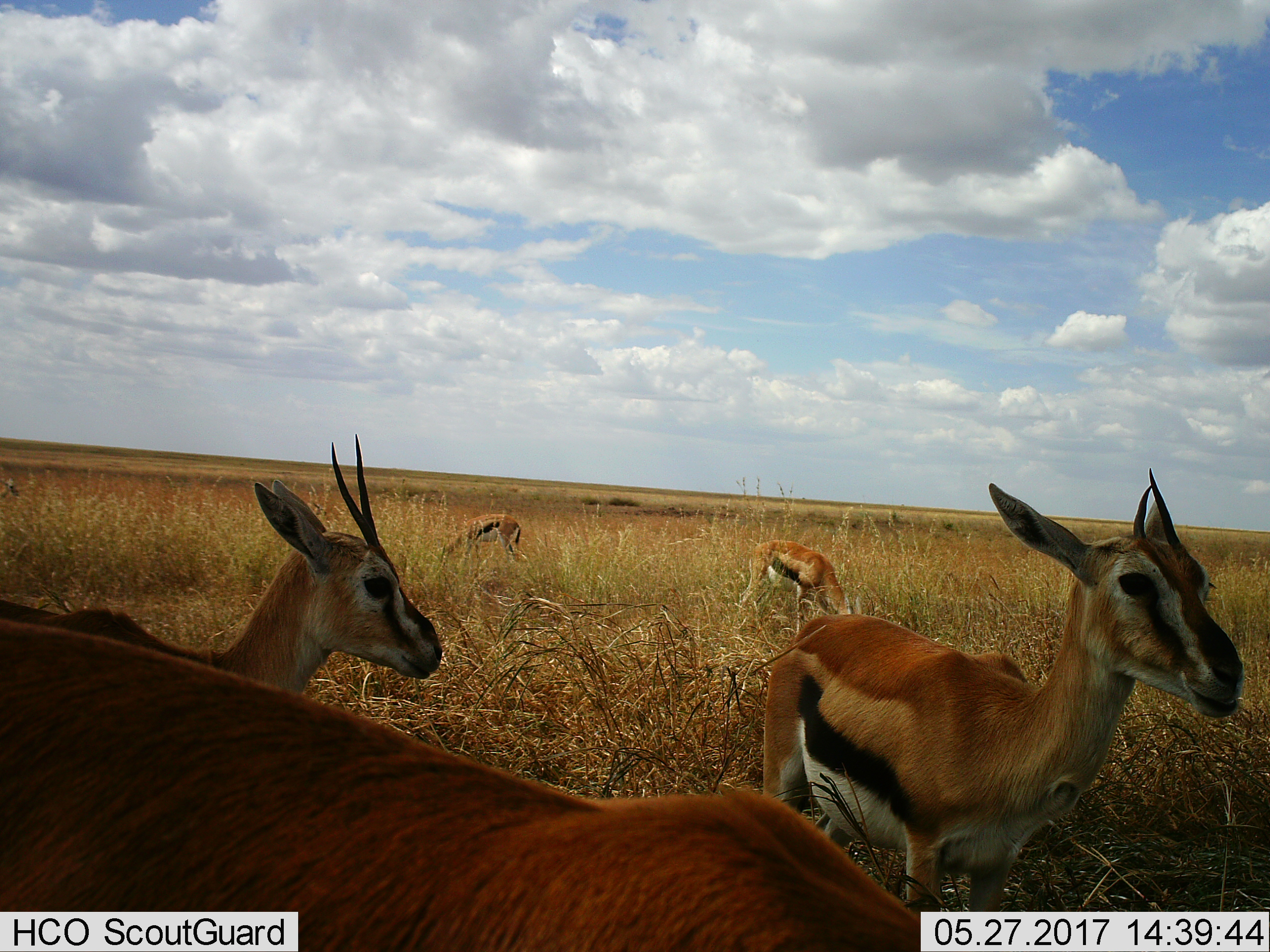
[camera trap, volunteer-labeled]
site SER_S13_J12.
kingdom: Animalia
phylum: Chordata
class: Mammalia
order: Artiodactyla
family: Bovidae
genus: Eudorcas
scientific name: Eudorcas thomsonii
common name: thomson's gazelle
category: gazellethomsons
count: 5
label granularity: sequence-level